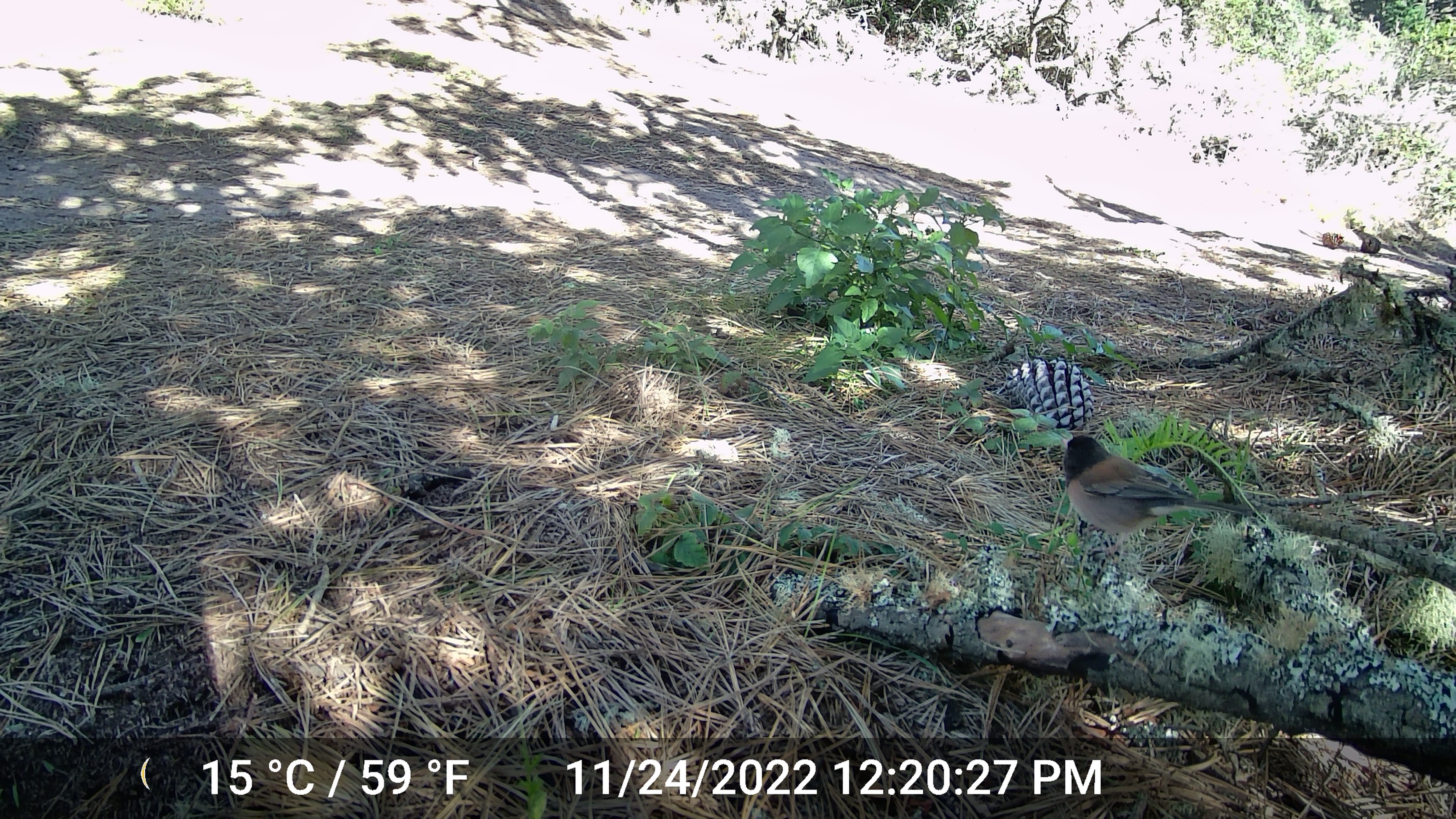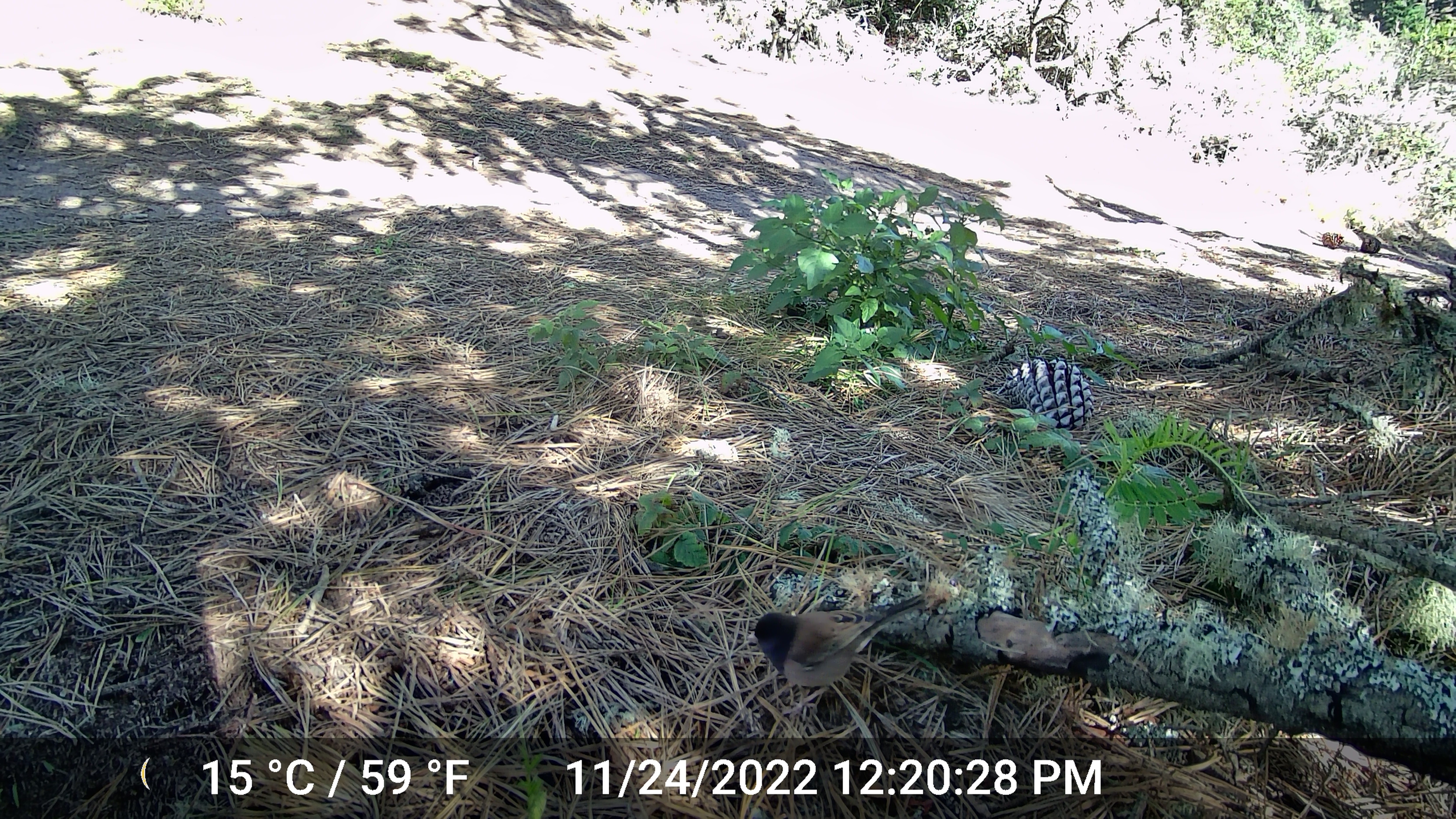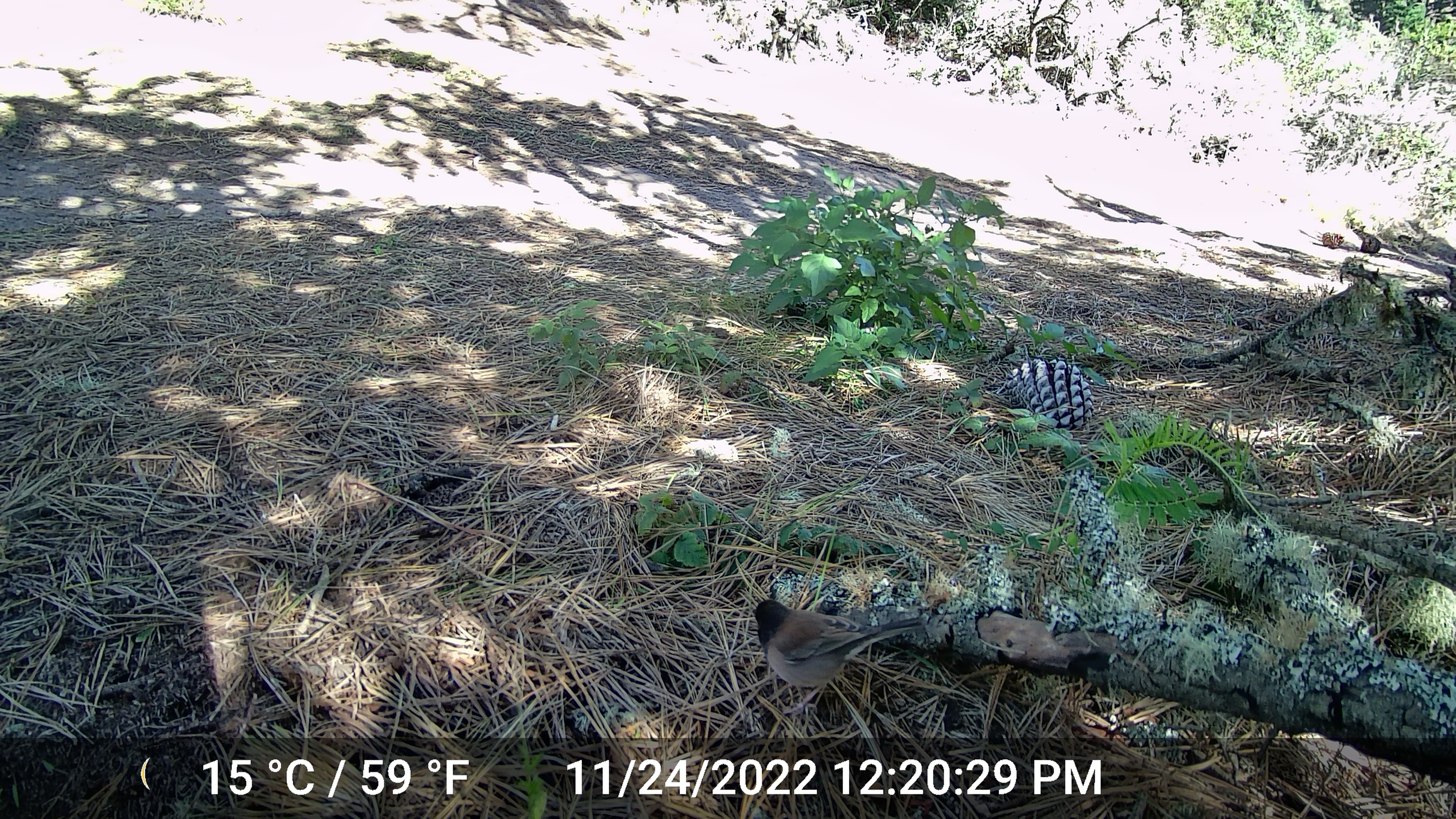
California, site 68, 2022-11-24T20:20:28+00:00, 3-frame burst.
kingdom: Animalia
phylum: Chordata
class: Aves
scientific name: Aves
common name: bird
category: unknown bird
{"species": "unknown bird (bird) (Aves)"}